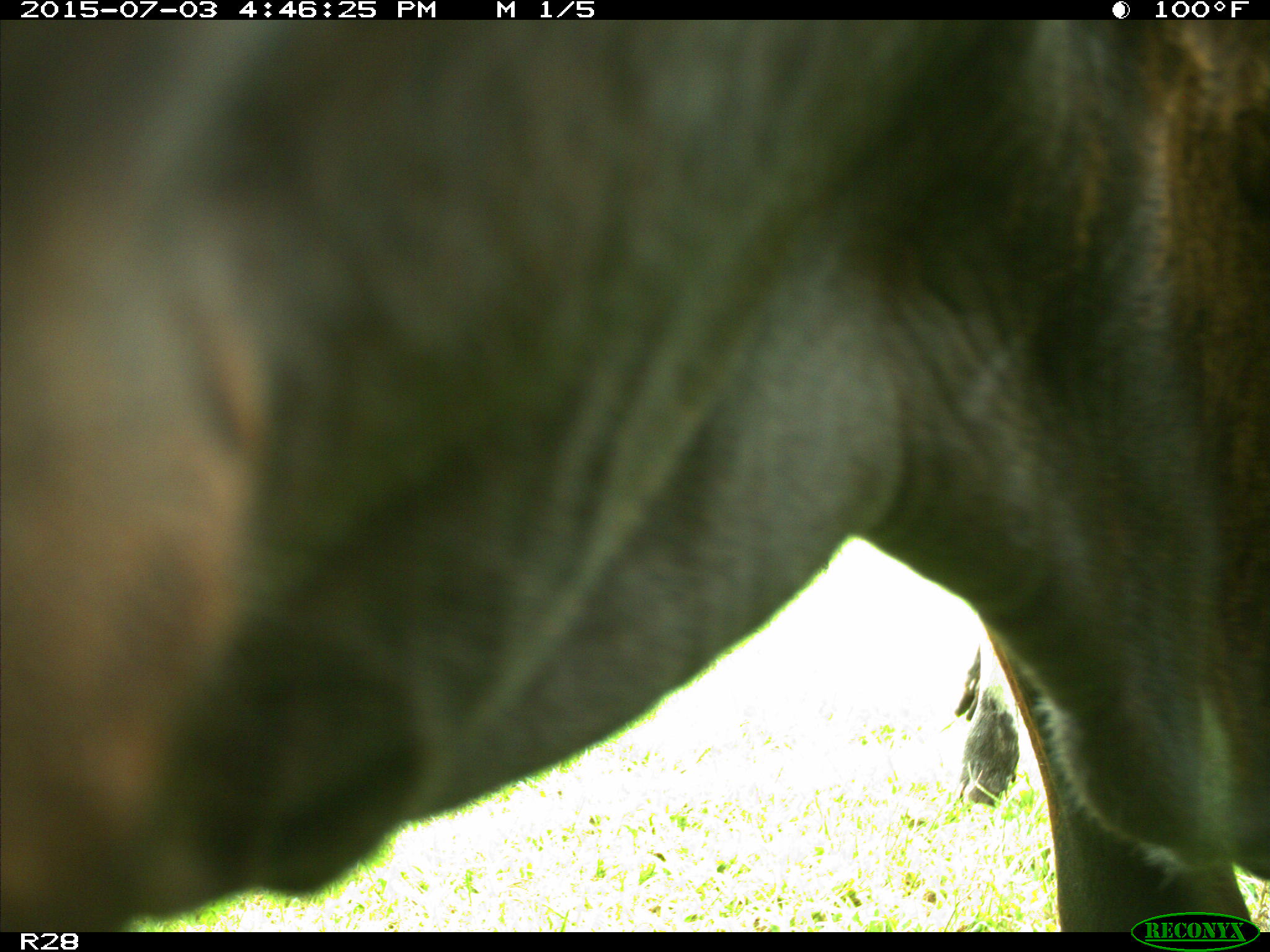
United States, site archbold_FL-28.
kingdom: Animalia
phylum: Chordata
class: Mammalia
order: Artiodactyla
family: Bovidae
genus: Bos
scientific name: Bos taurus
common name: domestic cow